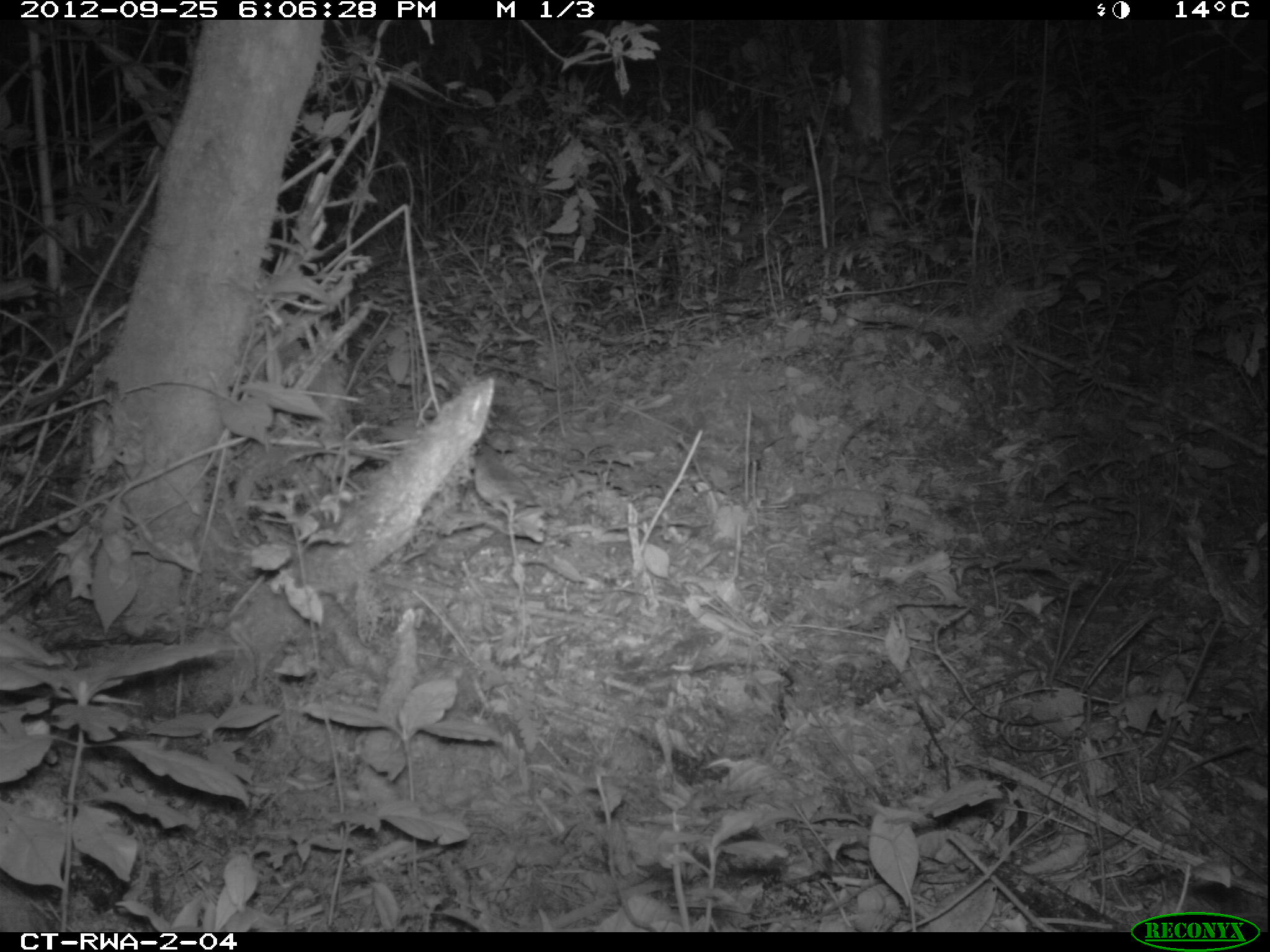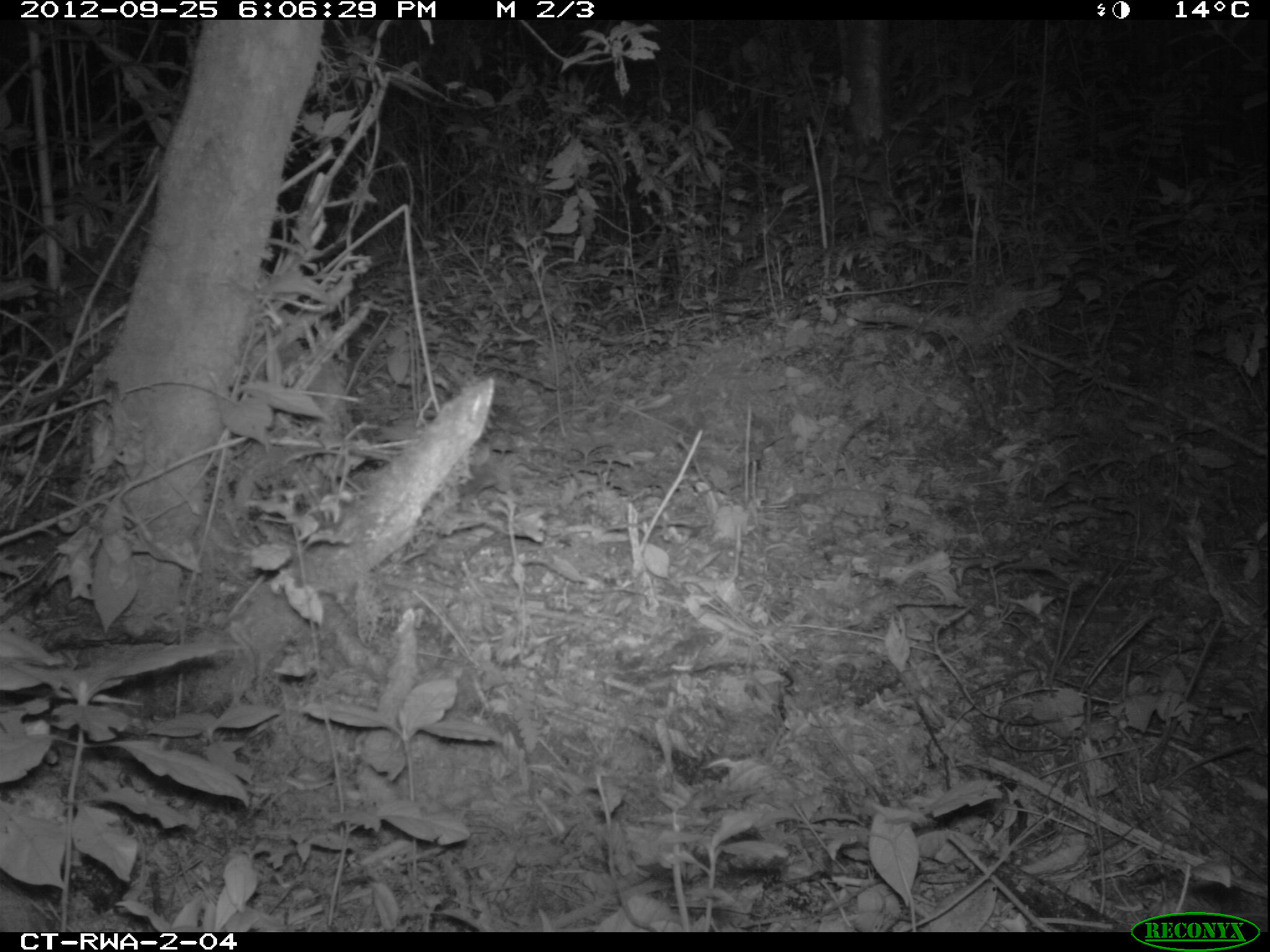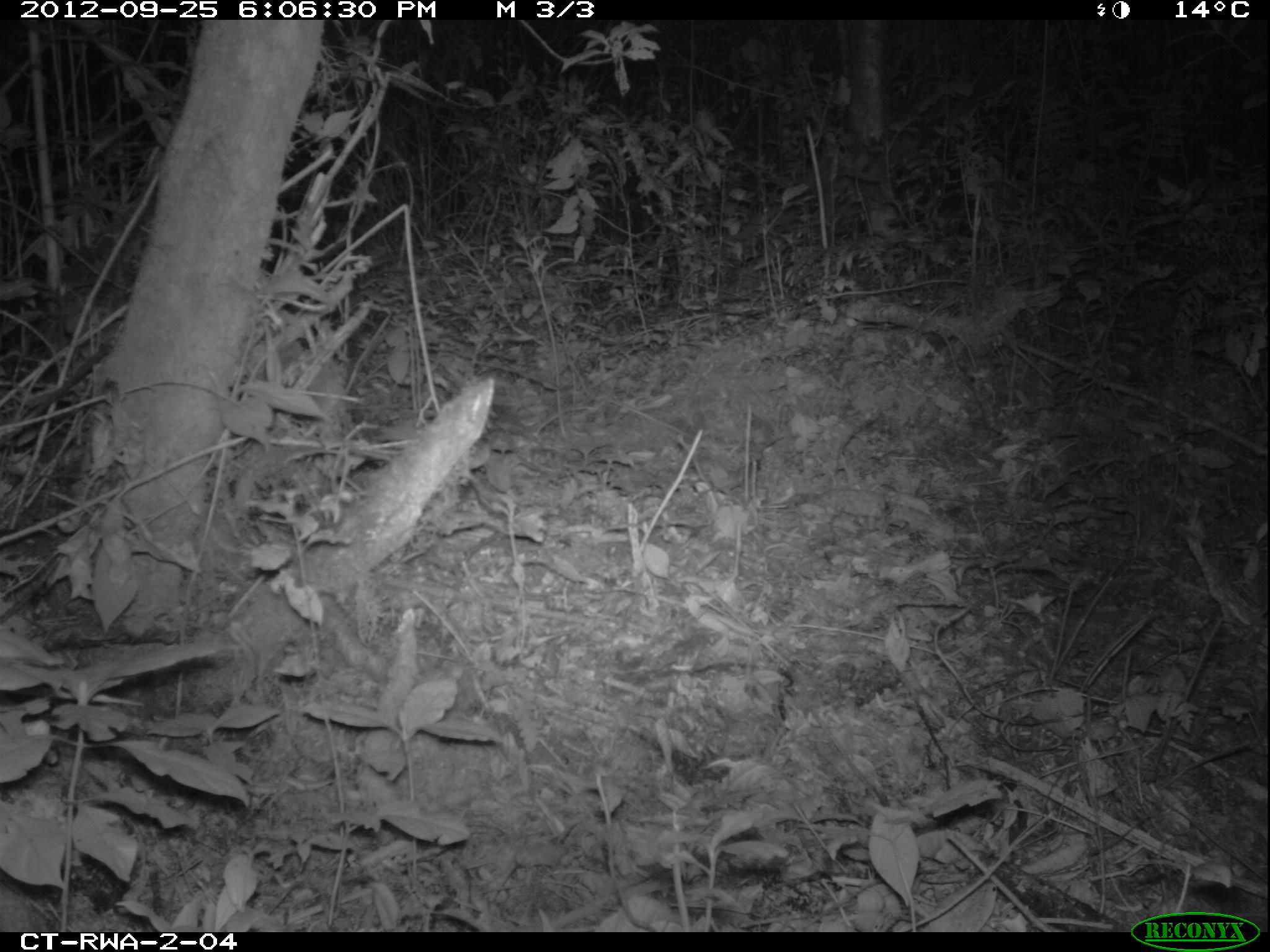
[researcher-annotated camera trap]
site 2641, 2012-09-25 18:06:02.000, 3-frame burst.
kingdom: Animalia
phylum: Chordata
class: Aves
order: Passeriformes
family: Scotocercidae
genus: Urosphena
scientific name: Urosphena neumanni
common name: neumann's warbler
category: hemitesia neumanni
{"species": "hemitesia neumanni (neumann's warbler) (Urosphena neumanni)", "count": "1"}